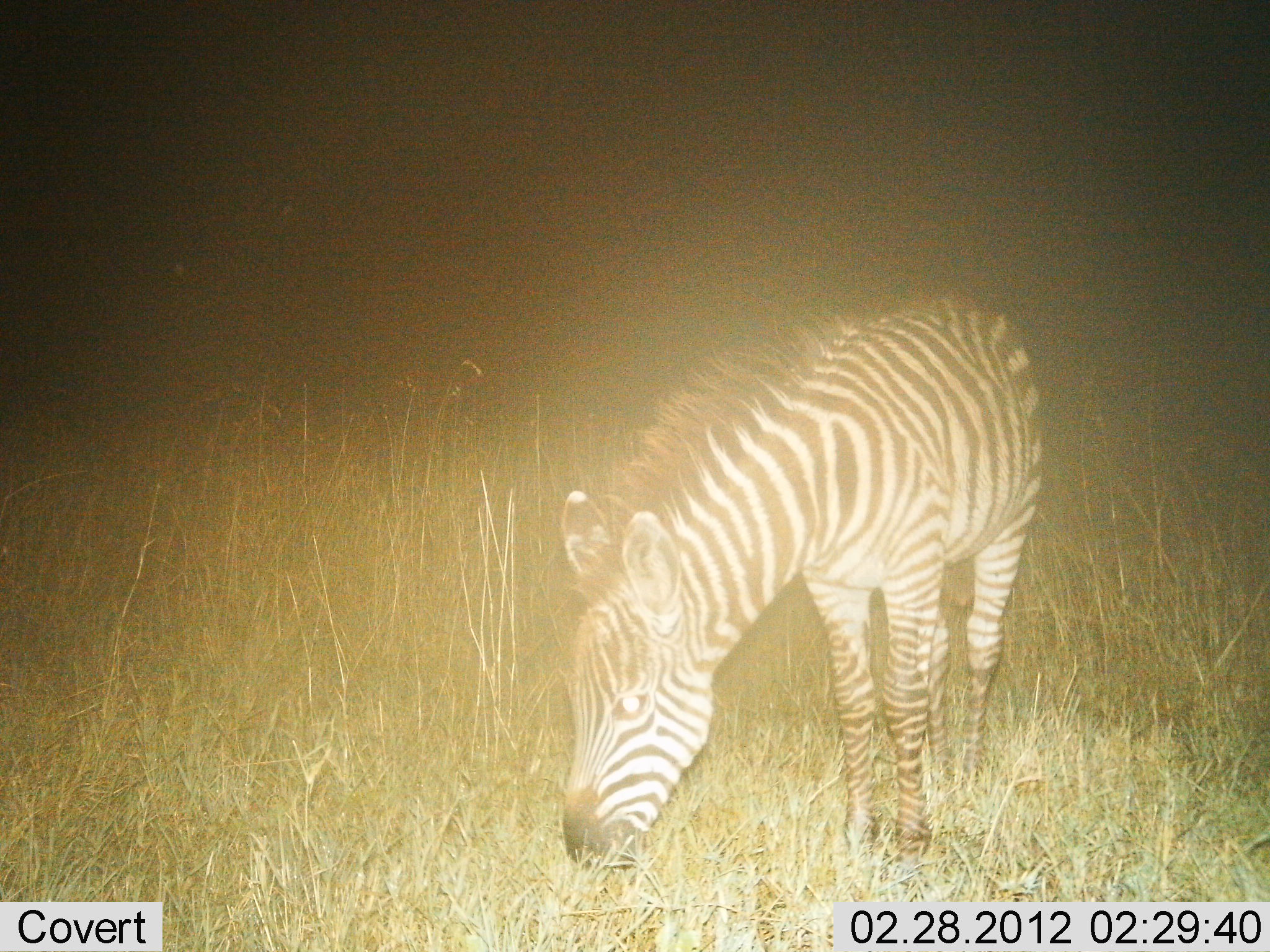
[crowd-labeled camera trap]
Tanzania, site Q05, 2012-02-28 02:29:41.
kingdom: Animalia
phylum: Chordata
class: Mammalia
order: Perissodactyla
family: Equidae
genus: Equus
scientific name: Equus quagga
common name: plains zebra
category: zebra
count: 1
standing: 40%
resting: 0%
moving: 0%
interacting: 0%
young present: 20%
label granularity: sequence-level